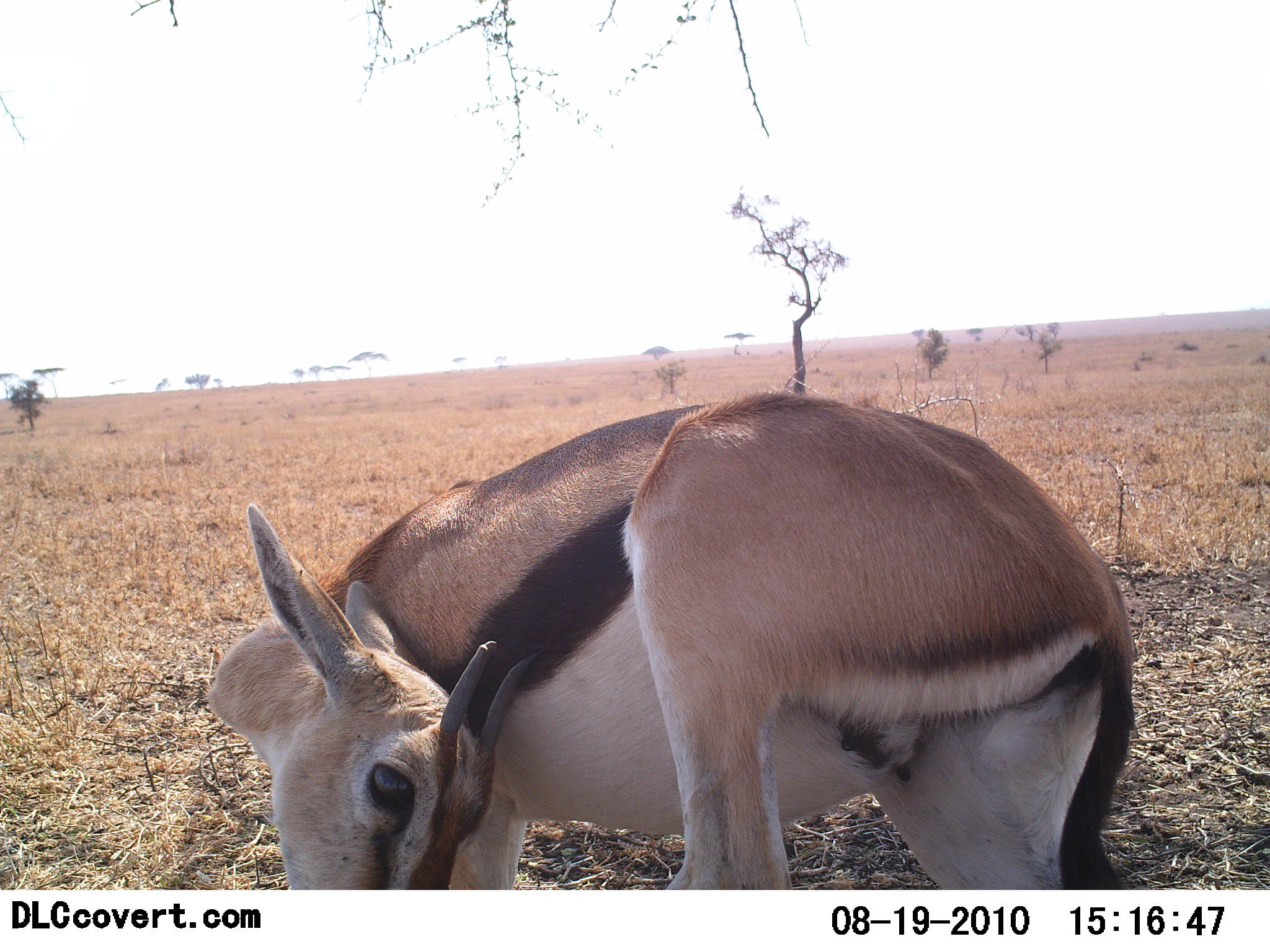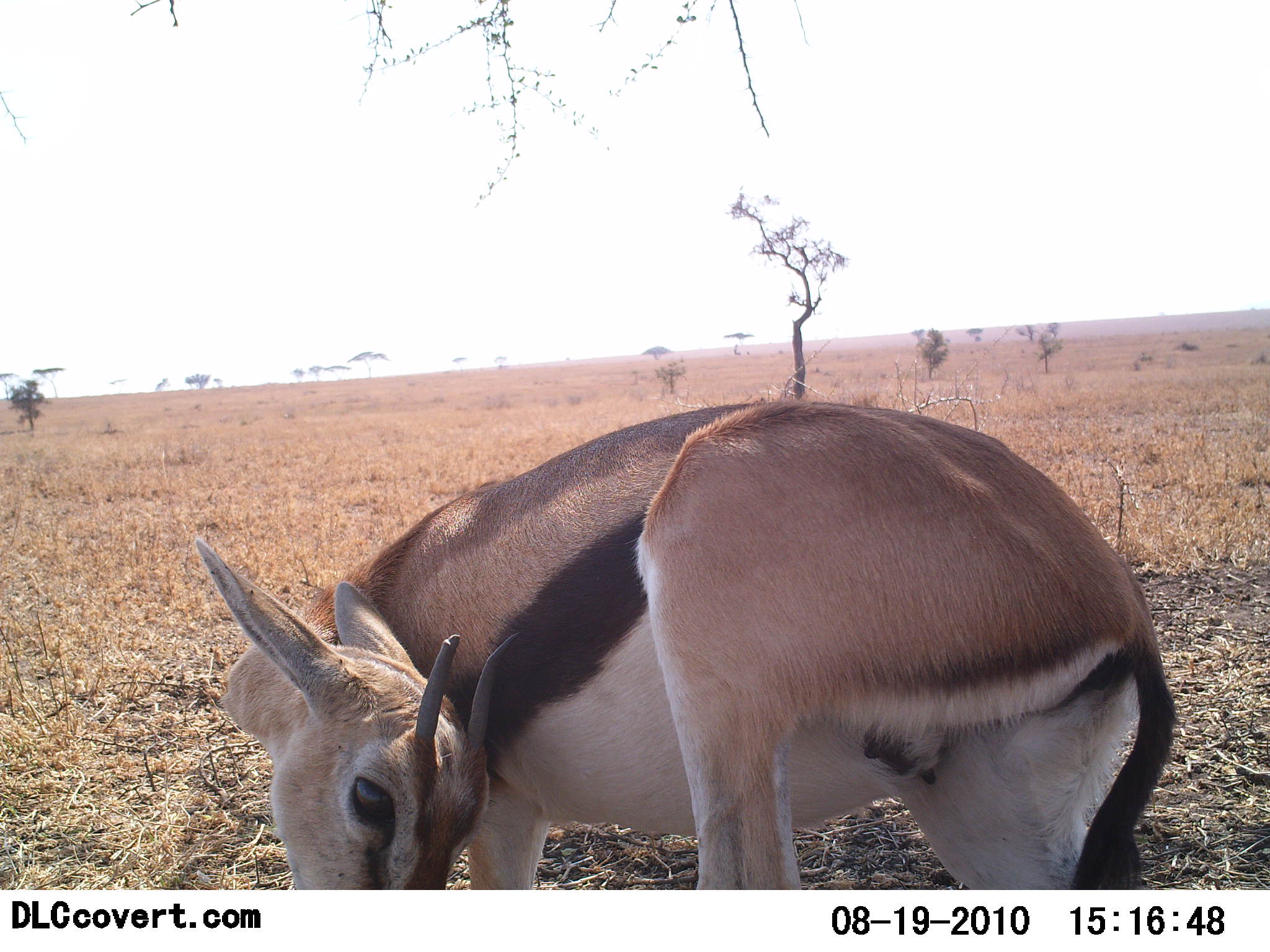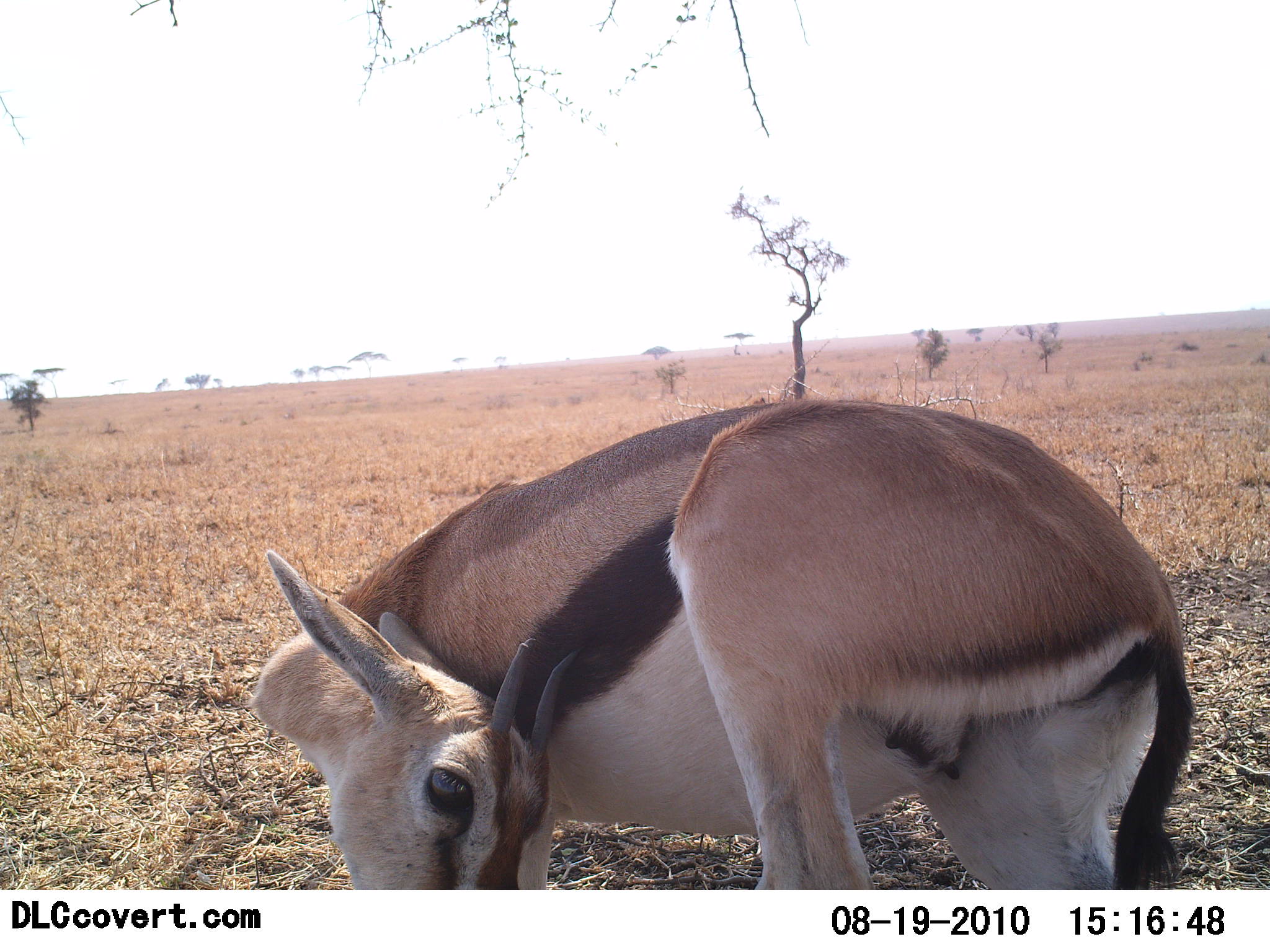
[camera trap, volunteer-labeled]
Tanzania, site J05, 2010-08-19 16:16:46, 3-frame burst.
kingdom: Animalia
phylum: Chordata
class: Mammalia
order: Artiodactyla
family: Bovidae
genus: Eudorcas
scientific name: Eudorcas thomsonii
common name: thomson's gazelle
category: gazellethomsons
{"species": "gazellethomsons (thomson's gazelle) (Eudorcas thomsonii)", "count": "1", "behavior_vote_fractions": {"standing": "72%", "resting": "6%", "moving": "17%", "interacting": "11%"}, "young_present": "0%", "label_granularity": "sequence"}